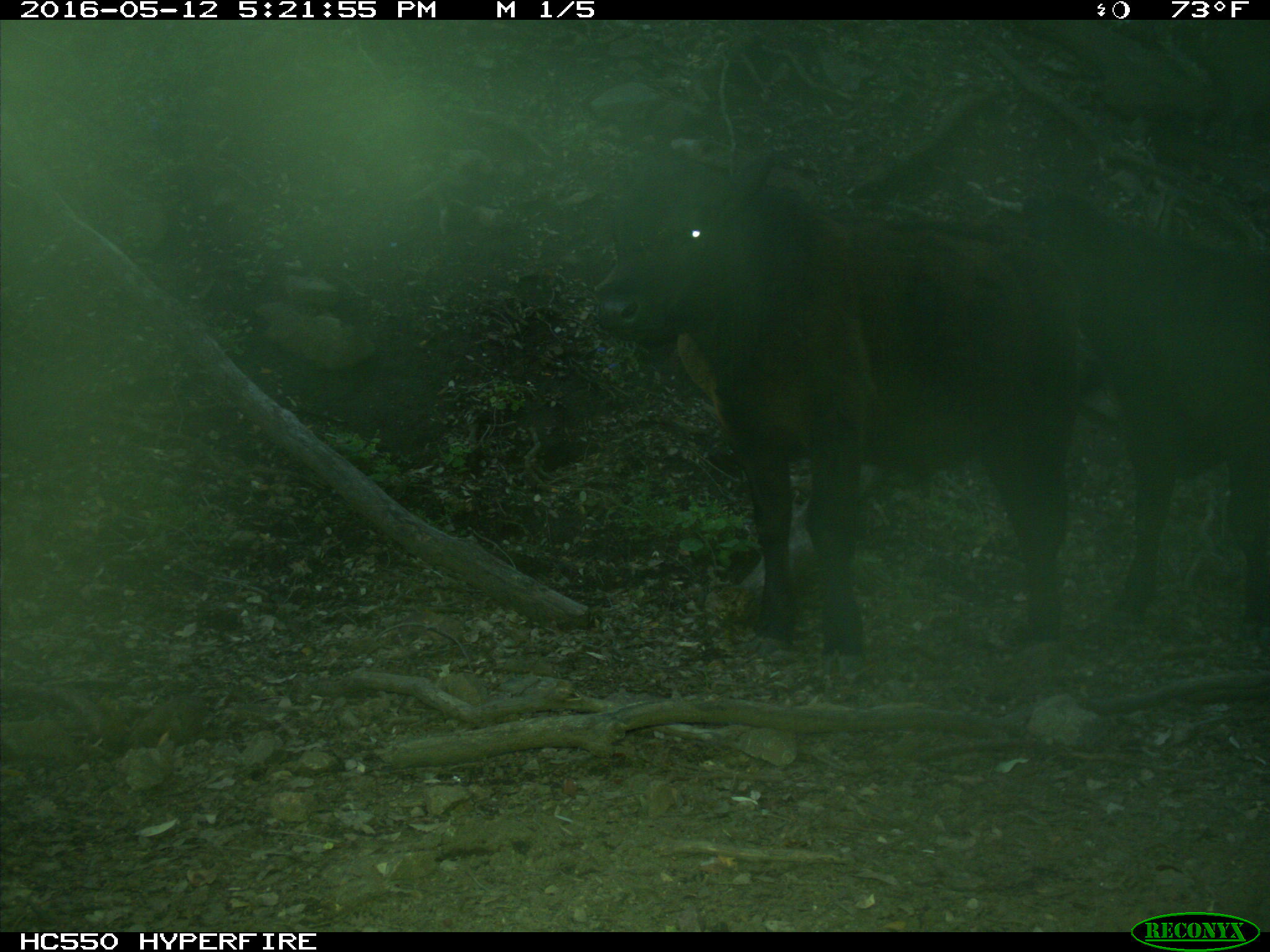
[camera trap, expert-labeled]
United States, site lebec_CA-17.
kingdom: Animalia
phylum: Chordata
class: Mammalia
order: Artiodactyla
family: Bovidae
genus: Bos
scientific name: Bos taurus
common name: domestic cow